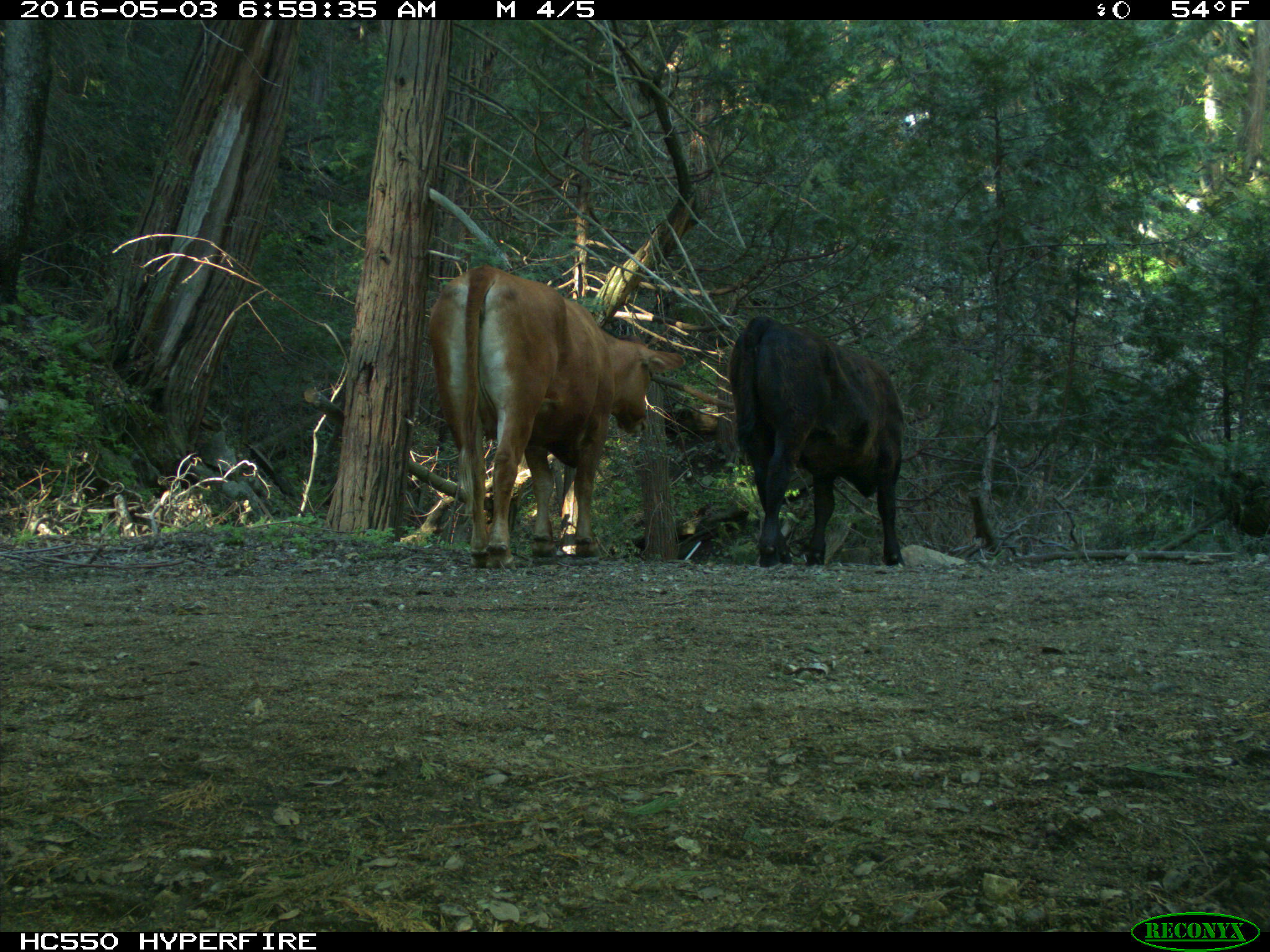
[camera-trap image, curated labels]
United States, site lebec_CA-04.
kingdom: Animalia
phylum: Chordata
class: Mammalia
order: Artiodactyla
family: Bovidae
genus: Bos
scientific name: Bos taurus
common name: domestic cow